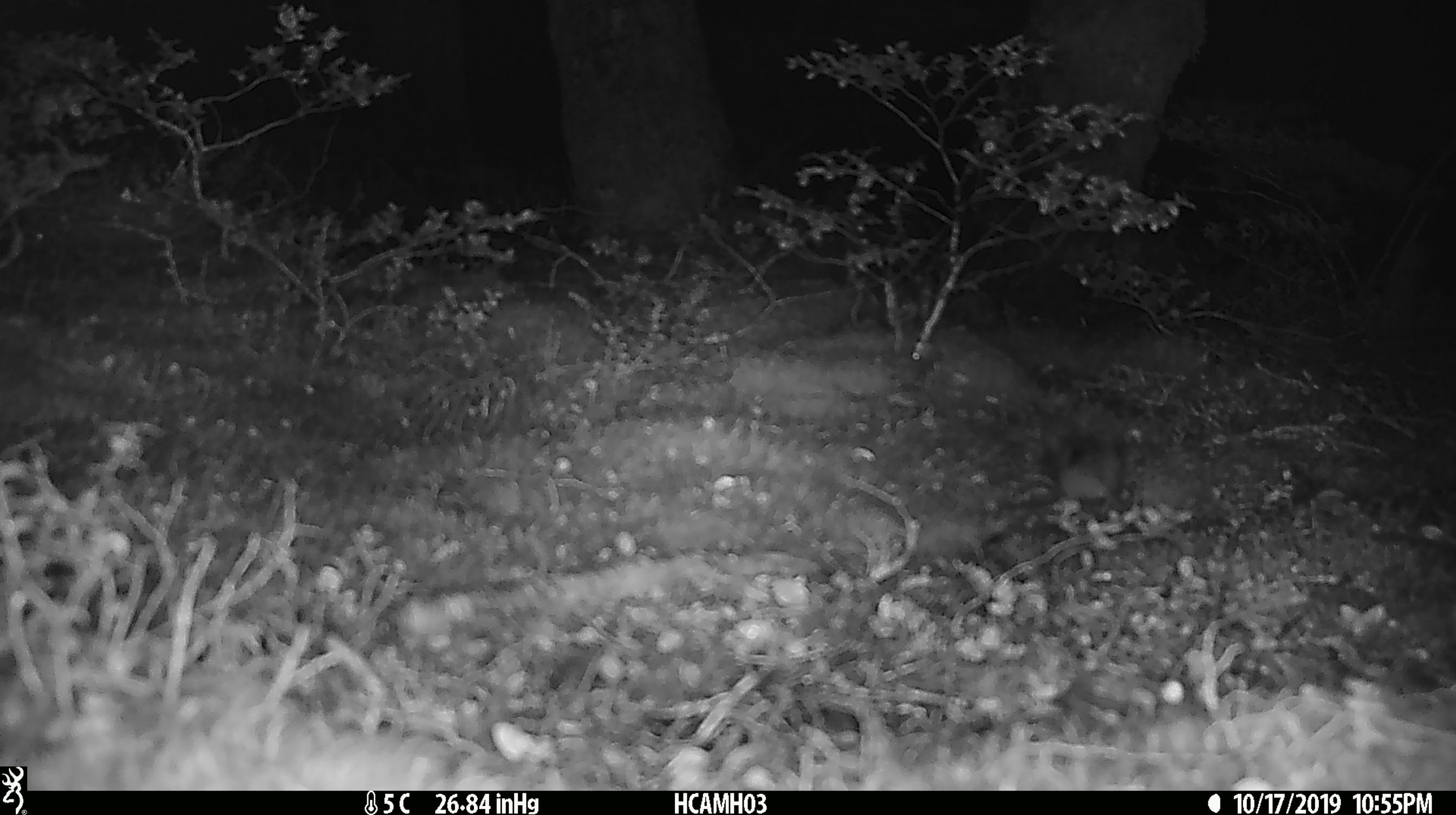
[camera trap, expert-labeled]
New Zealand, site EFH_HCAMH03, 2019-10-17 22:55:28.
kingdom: Animalia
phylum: Chordata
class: Mammalia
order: Rodentia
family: Muridae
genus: Mus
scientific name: Mus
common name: mouse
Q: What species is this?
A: Mouse (Mus).